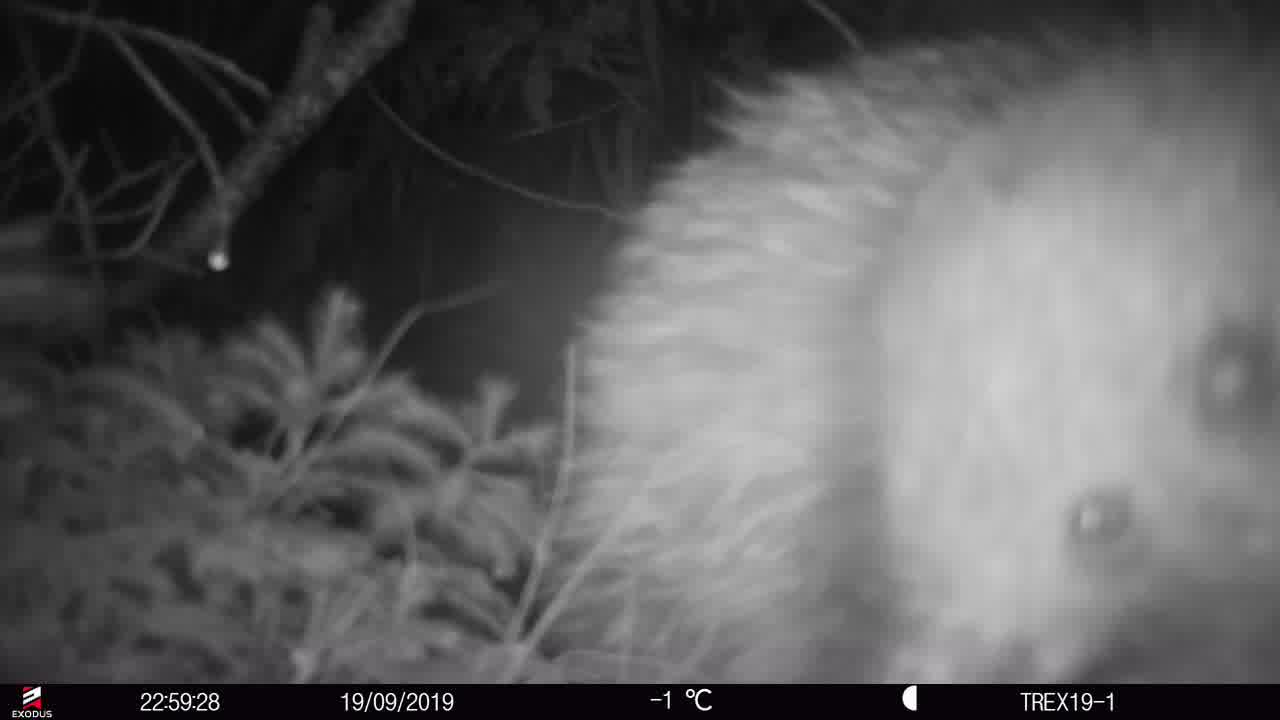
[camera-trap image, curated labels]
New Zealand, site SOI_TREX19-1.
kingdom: Animalia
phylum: Chordata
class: Aves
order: Apterygiformes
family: Apterygidae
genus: Apteryx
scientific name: Apteryx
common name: kiwi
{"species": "kiwi (Apteryx)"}